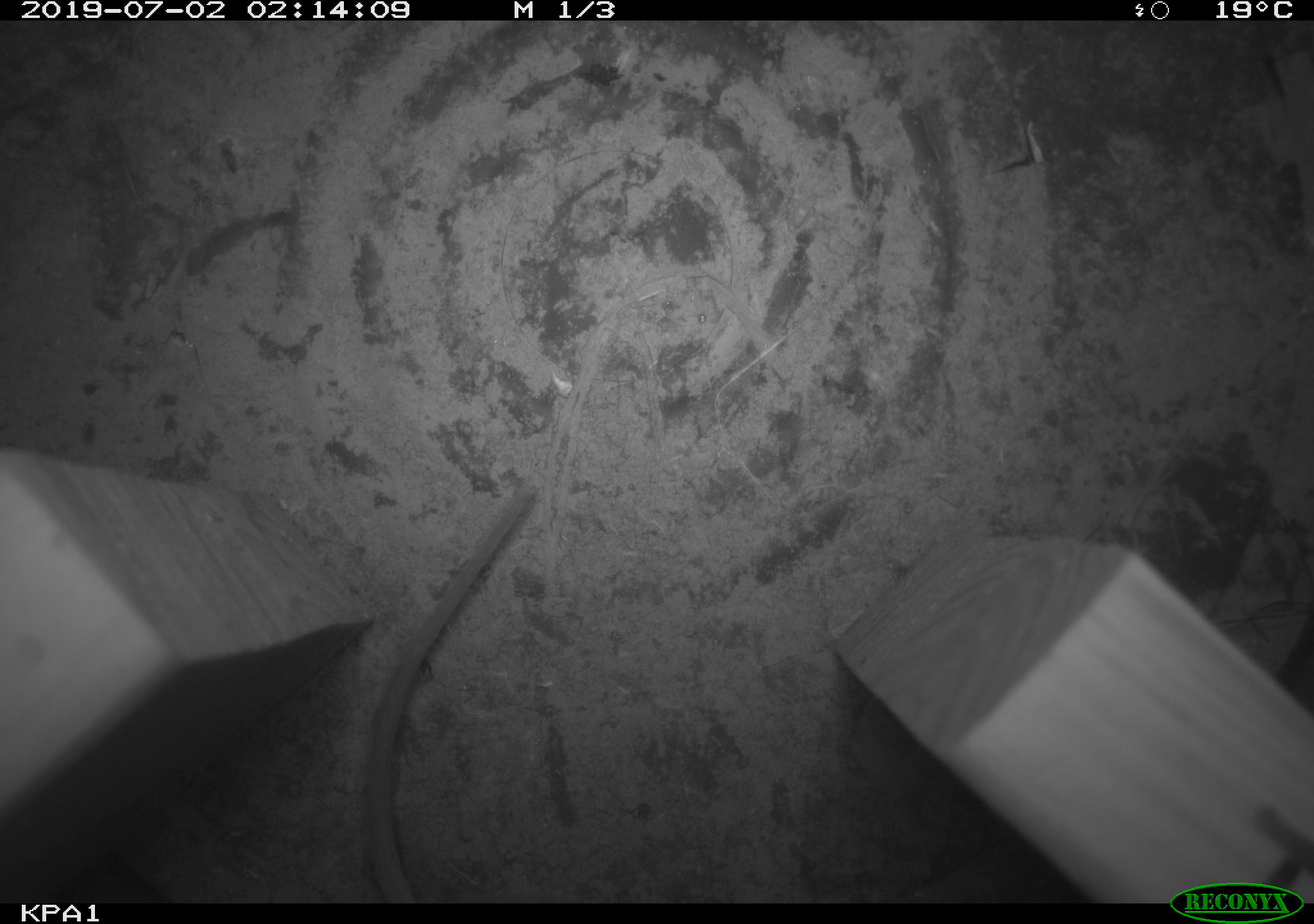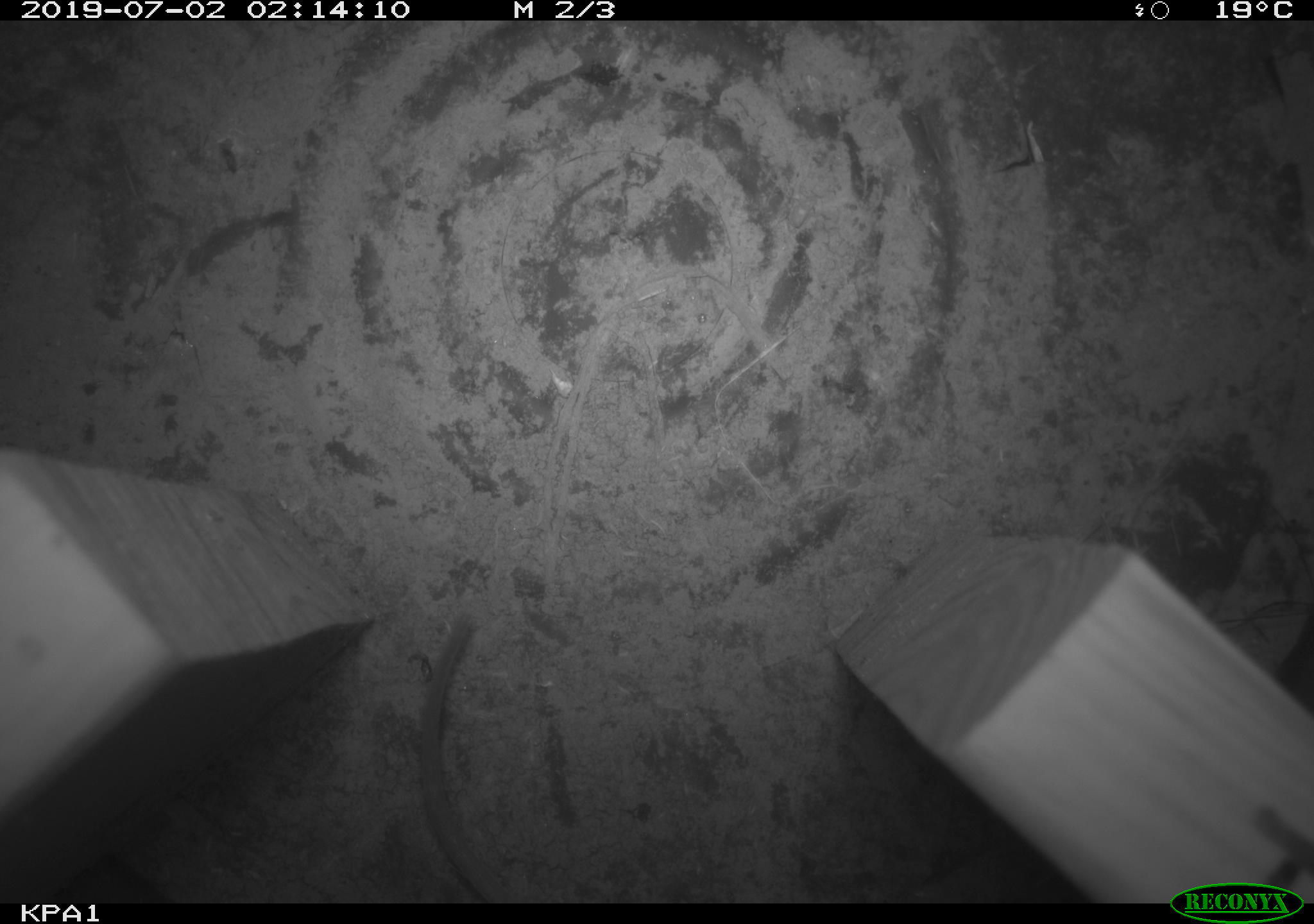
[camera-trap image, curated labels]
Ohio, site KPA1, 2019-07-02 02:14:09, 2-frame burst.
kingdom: Animalia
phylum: Chordata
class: Mammalia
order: Rodentia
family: Cricetidae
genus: Peromyscus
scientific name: Peromyscus leucopus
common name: white-footed mouse